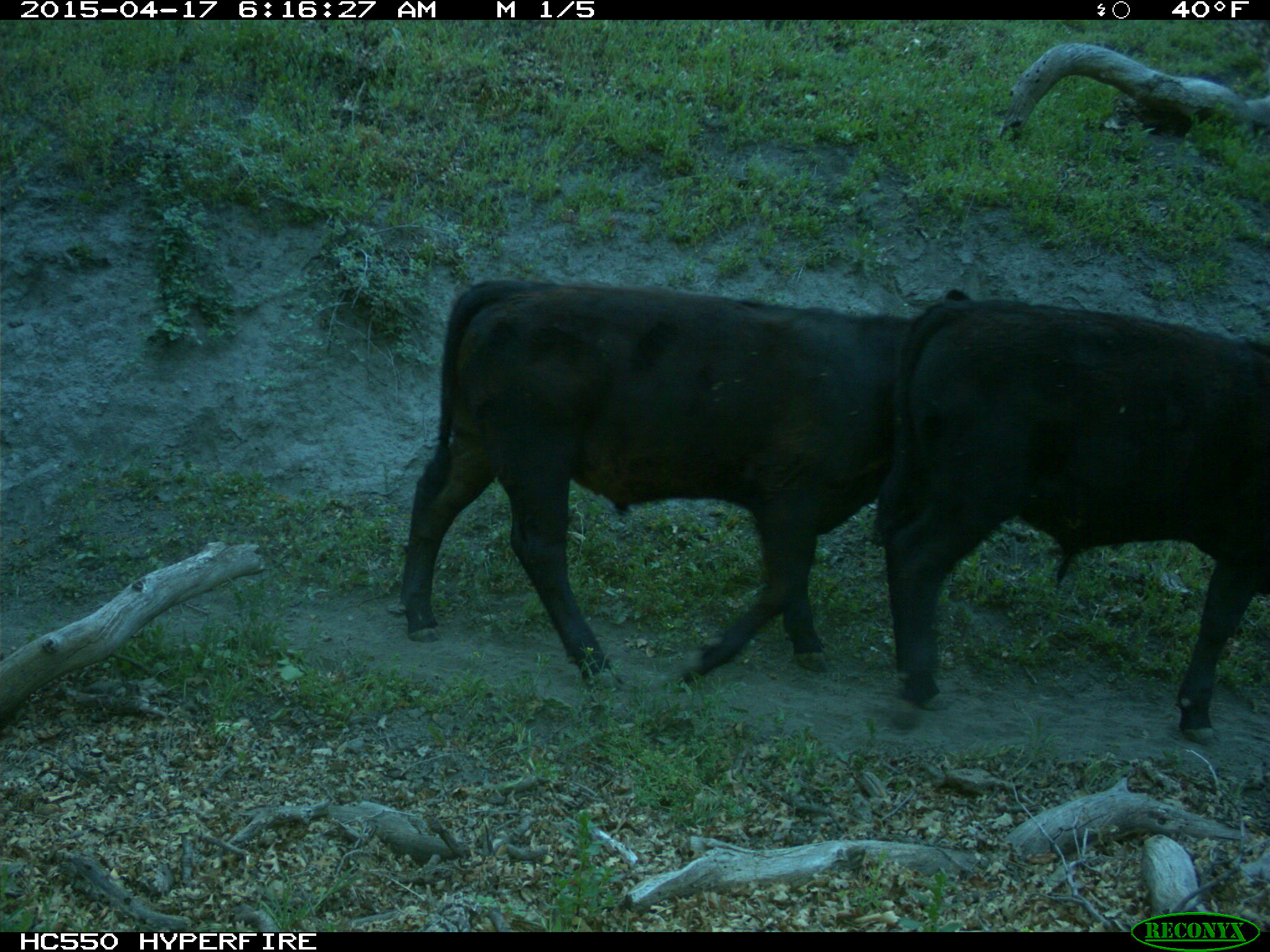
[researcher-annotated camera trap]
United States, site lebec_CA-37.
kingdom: Animalia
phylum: Chordata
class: Mammalia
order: Artiodactyla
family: Bovidae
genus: Bos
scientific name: Bos taurus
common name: domestic cow